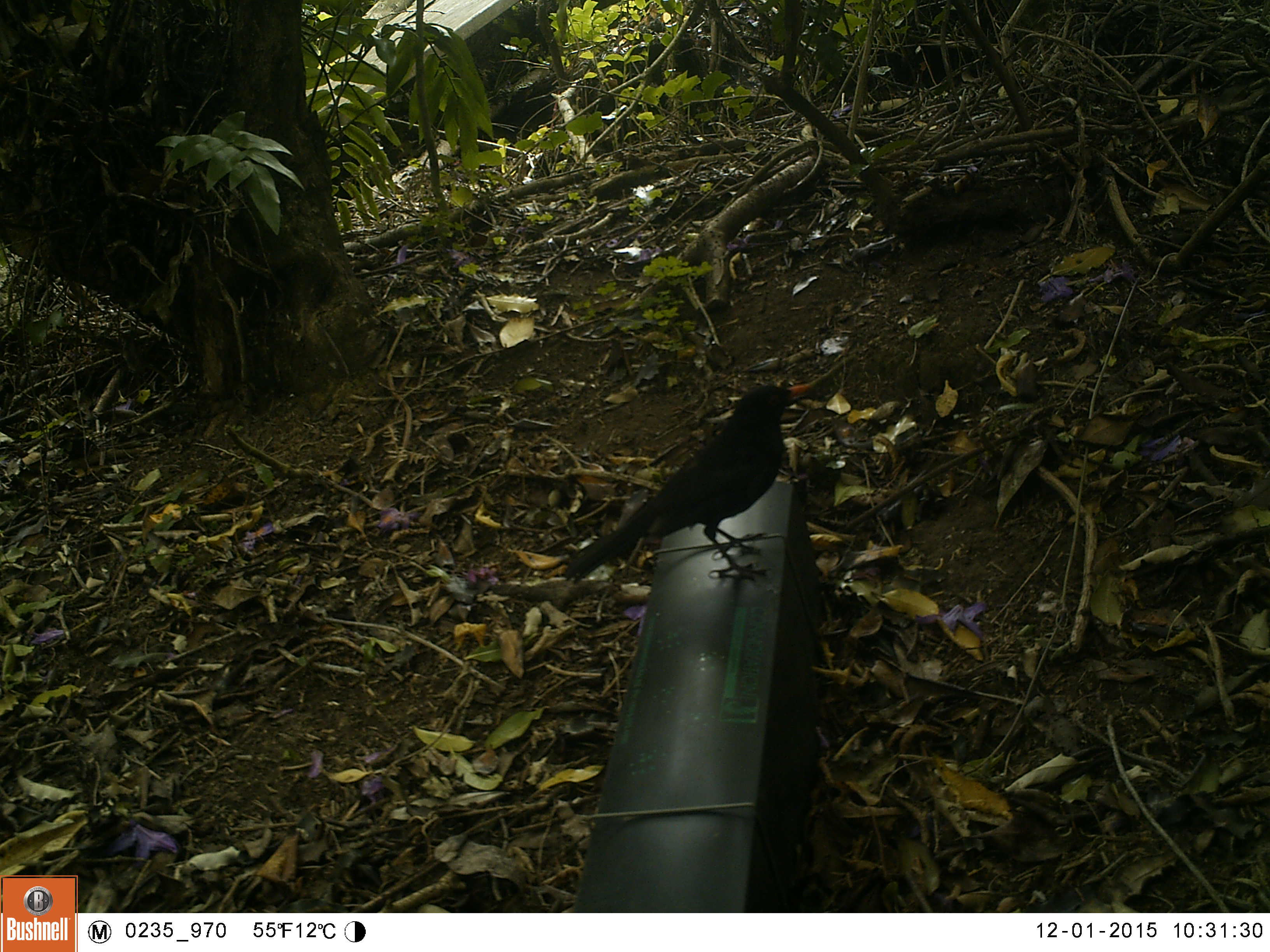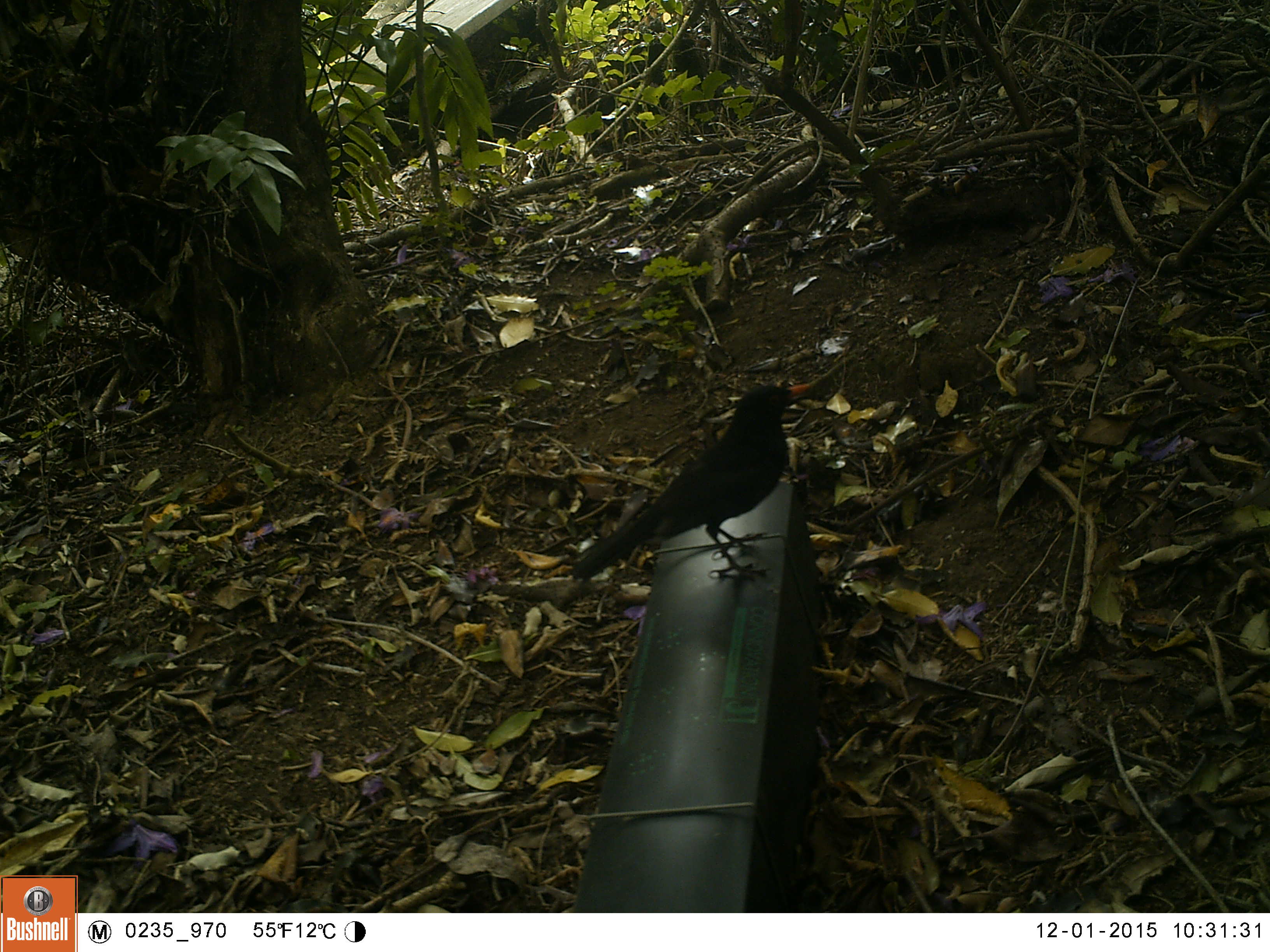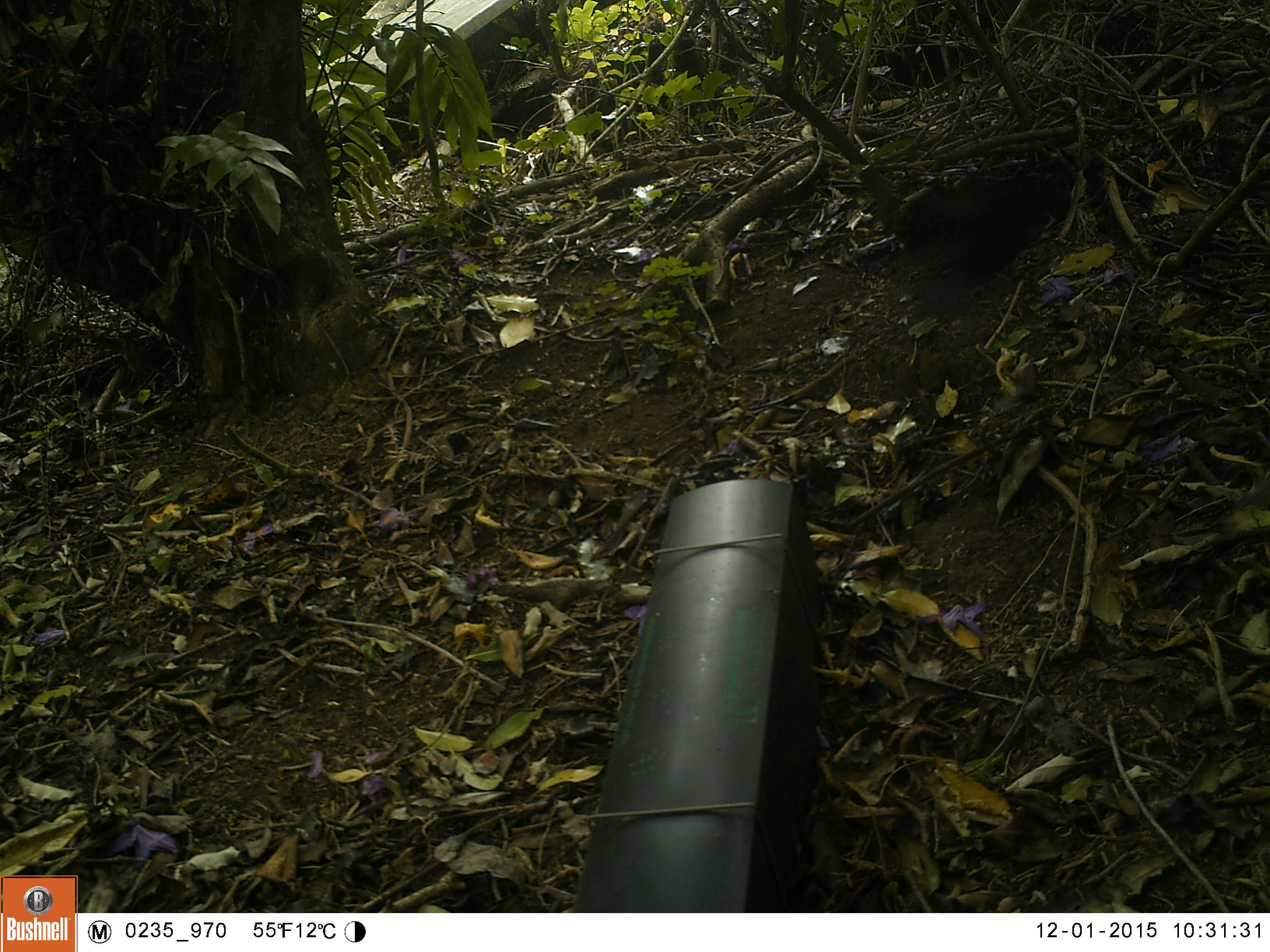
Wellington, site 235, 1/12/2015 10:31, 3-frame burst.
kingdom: Animalia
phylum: Chordata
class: Aves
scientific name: Aves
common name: bird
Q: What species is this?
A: Bird (Aves).